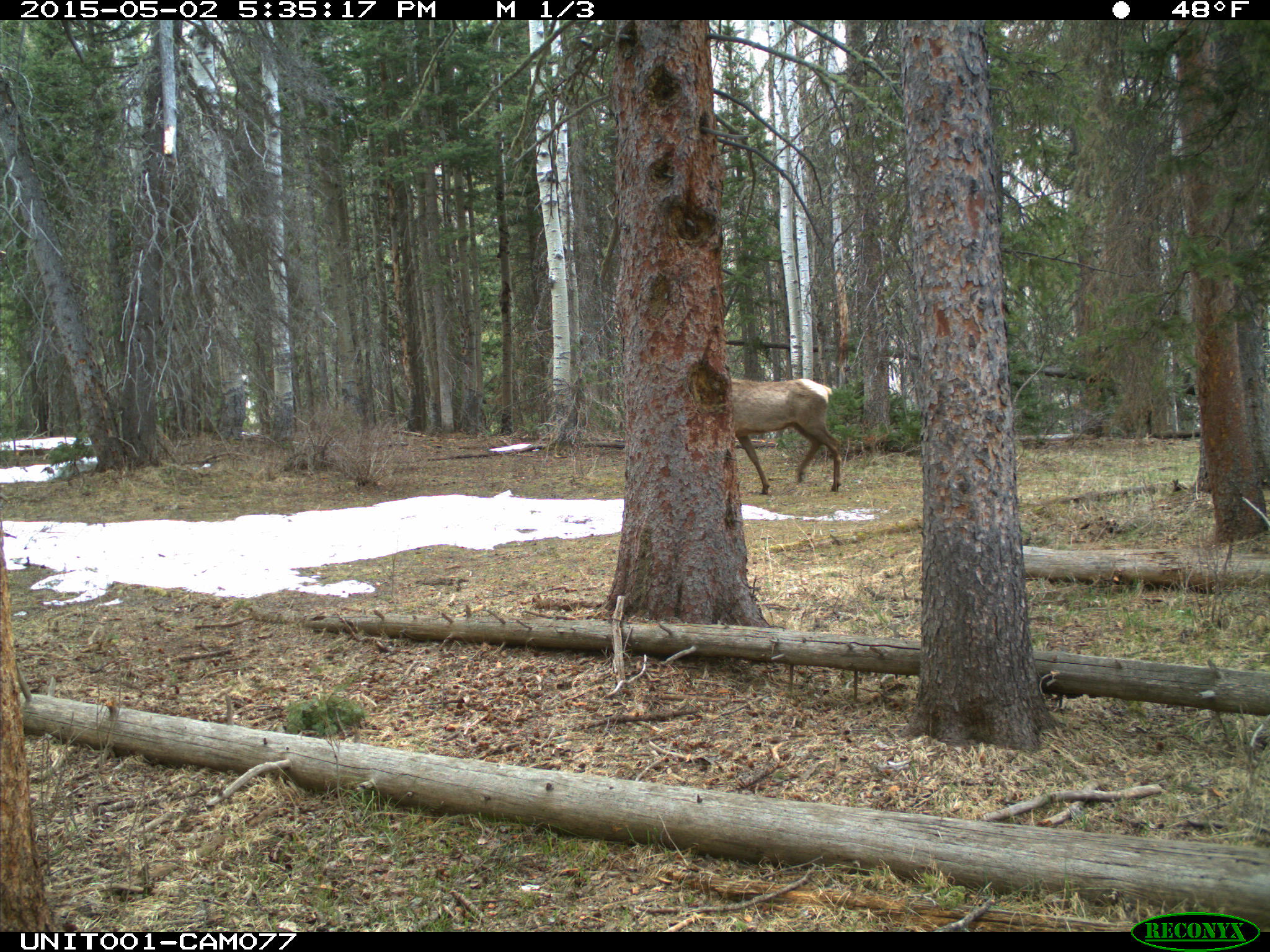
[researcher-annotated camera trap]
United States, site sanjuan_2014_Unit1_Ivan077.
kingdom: Animalia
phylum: Chordata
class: Mammalia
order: Artiodactyla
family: Cervidae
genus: Cervus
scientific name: Cervus elaphus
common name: red deer